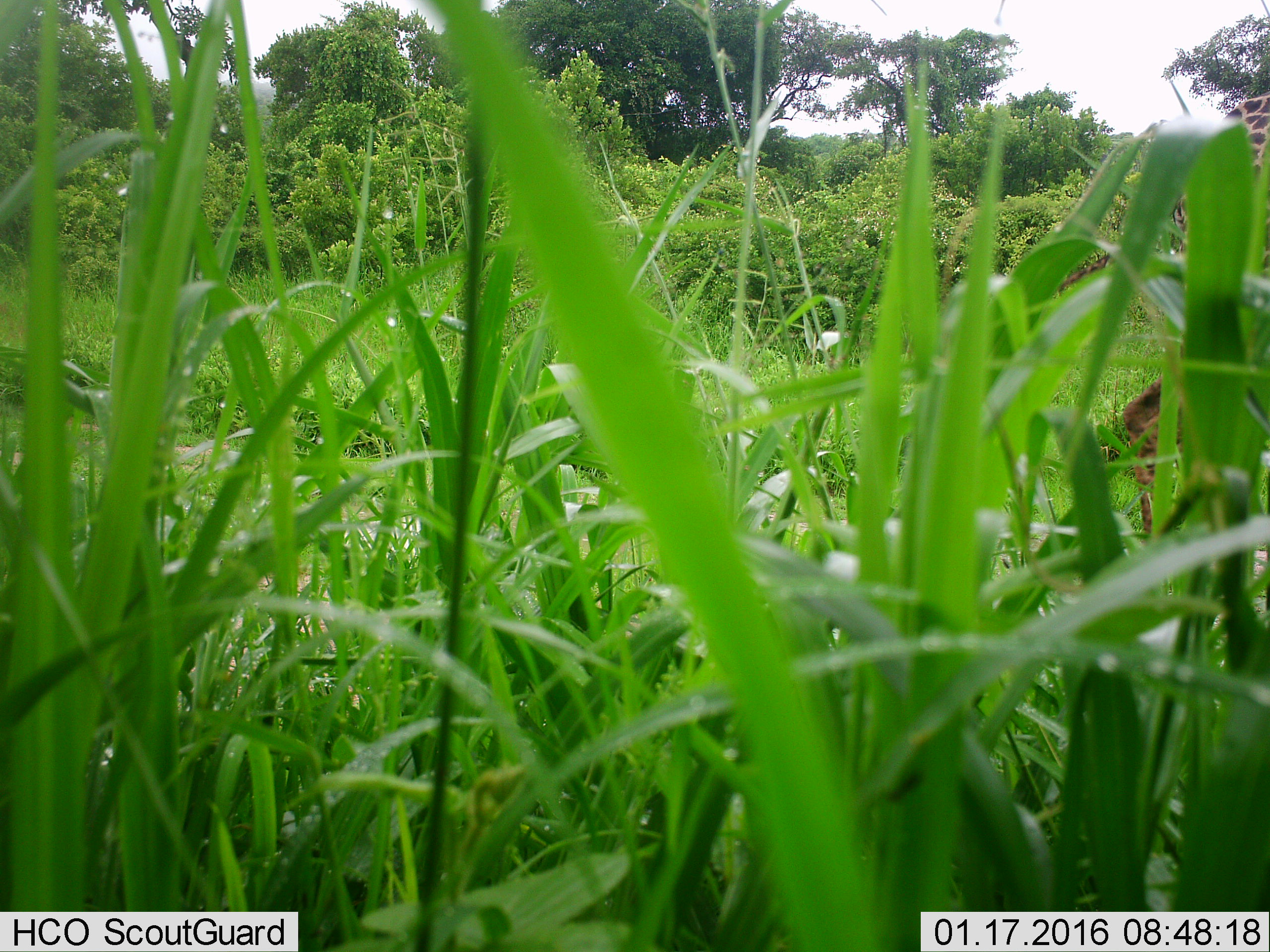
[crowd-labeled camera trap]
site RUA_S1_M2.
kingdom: Animalia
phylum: Chordata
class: Mammalia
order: Artiodactyla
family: Giraffidae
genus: Giraffa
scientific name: Giraffa camelopardalis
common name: giraffe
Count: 1.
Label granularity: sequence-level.